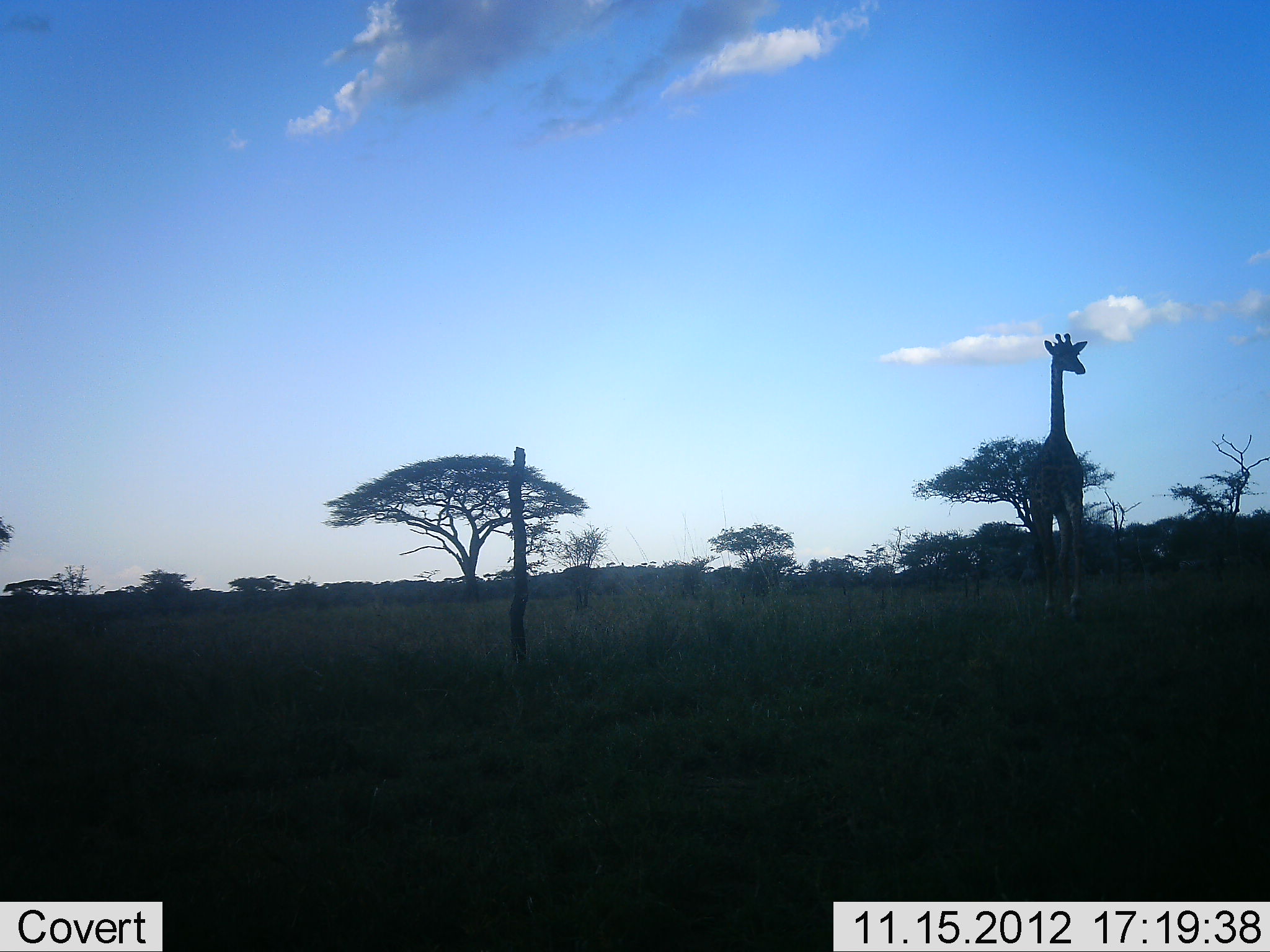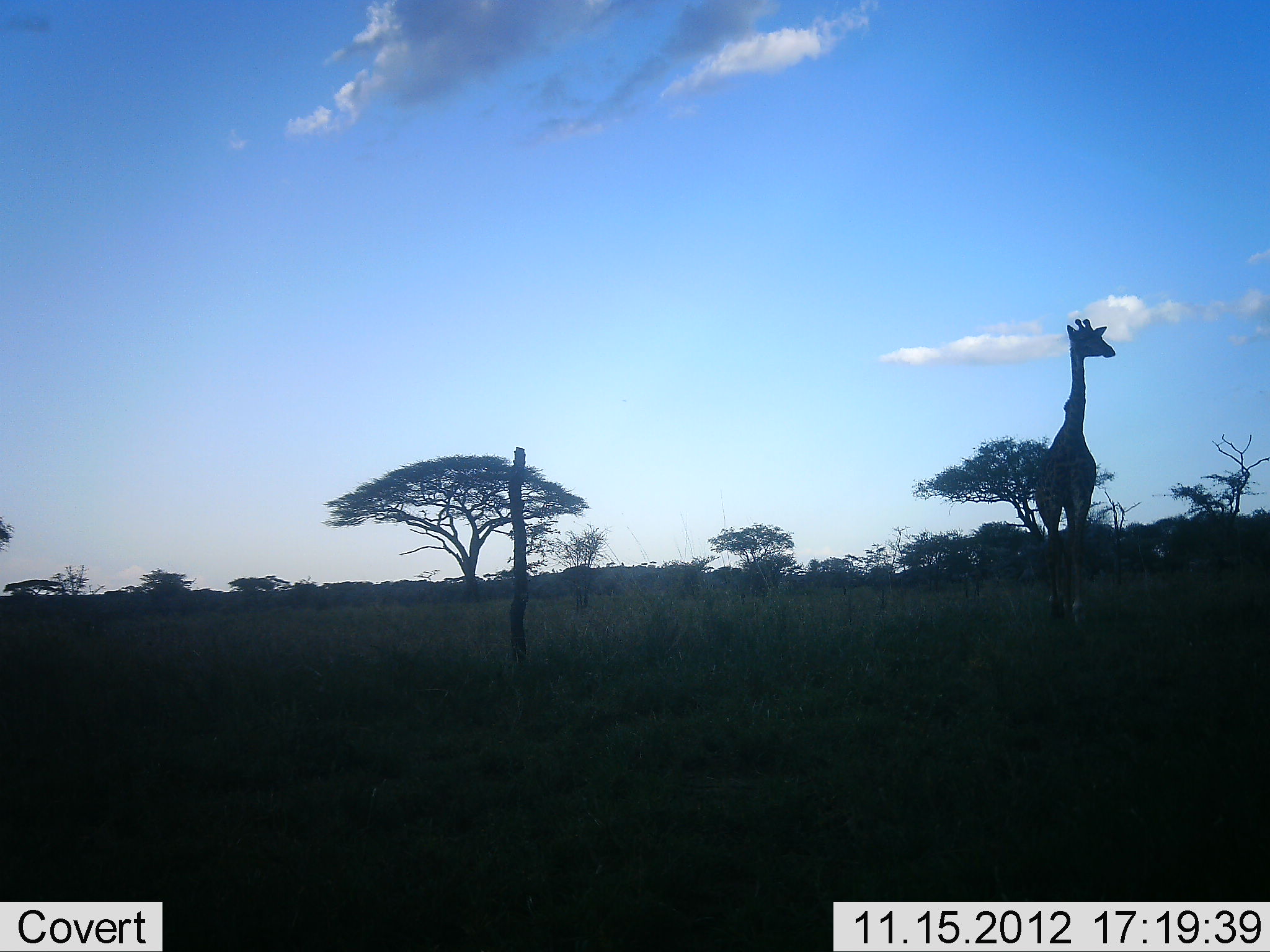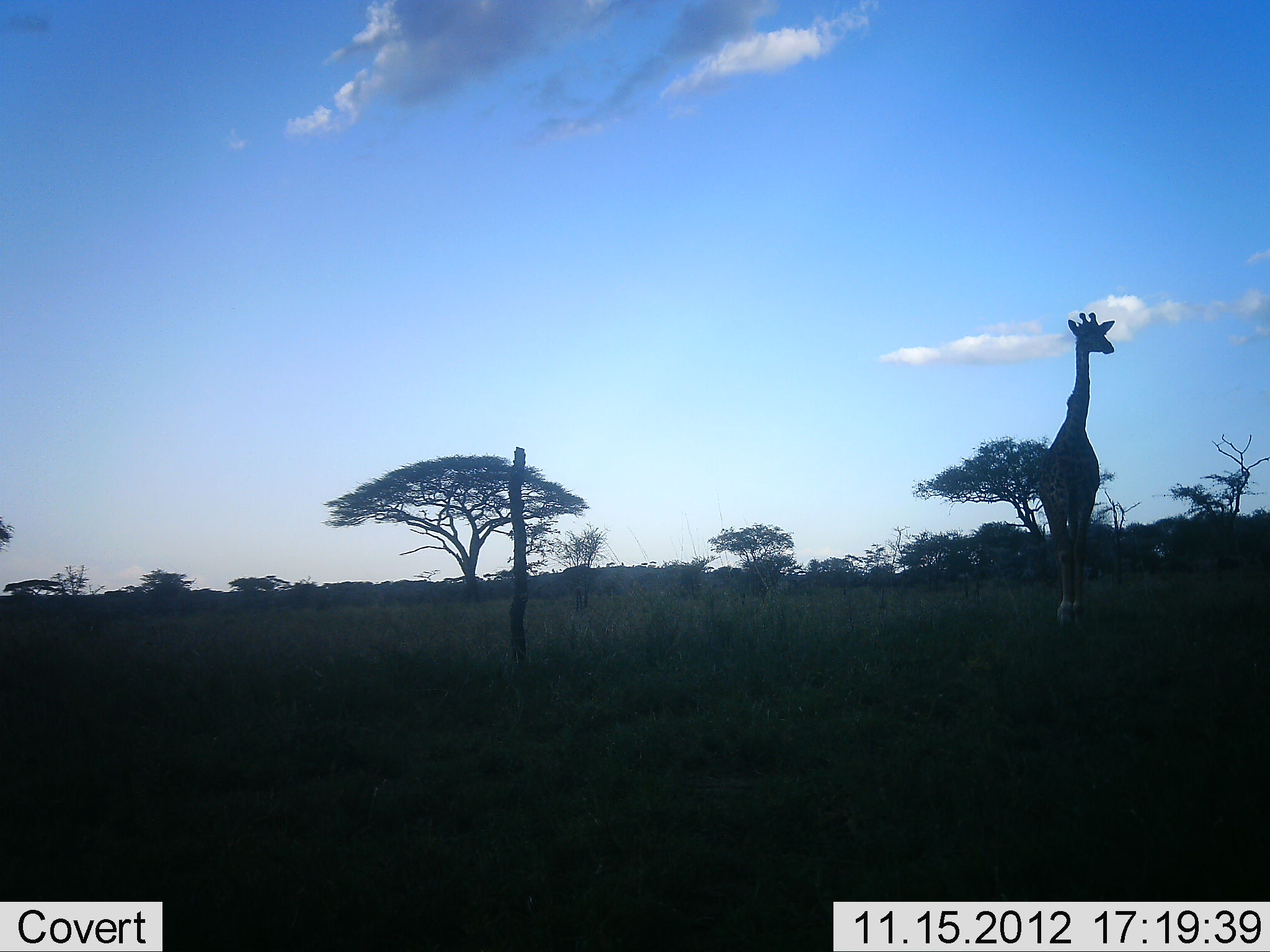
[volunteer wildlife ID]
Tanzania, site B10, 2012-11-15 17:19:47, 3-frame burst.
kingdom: Animalia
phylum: Chordata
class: Mammalia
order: Artiodactyla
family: Giraffidae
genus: Giraffa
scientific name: Giraffa camelopardalis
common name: giraffe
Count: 1.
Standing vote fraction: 36%.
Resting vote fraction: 0%.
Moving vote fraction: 64%.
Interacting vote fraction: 0%.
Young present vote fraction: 0%.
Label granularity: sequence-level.